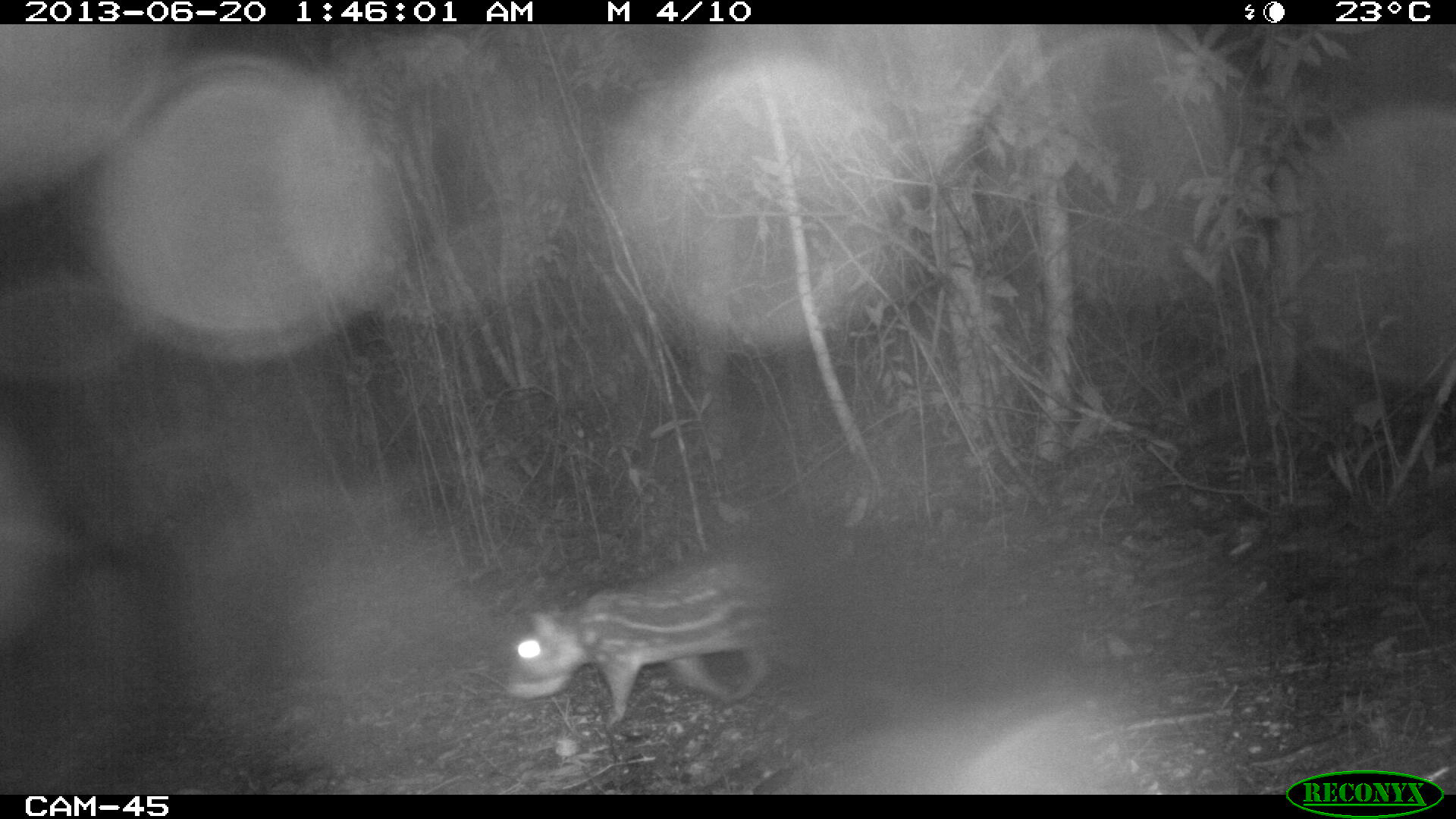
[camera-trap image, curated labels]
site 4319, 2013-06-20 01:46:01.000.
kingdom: Animalia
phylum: Chordata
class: Mammalia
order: Rodentia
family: Cuniculidae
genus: Cuniculus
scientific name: Cuniculus paca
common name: lowland paca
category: agouti paca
Agouti paca (lowland paca) (Cuniculus paca), count 1.